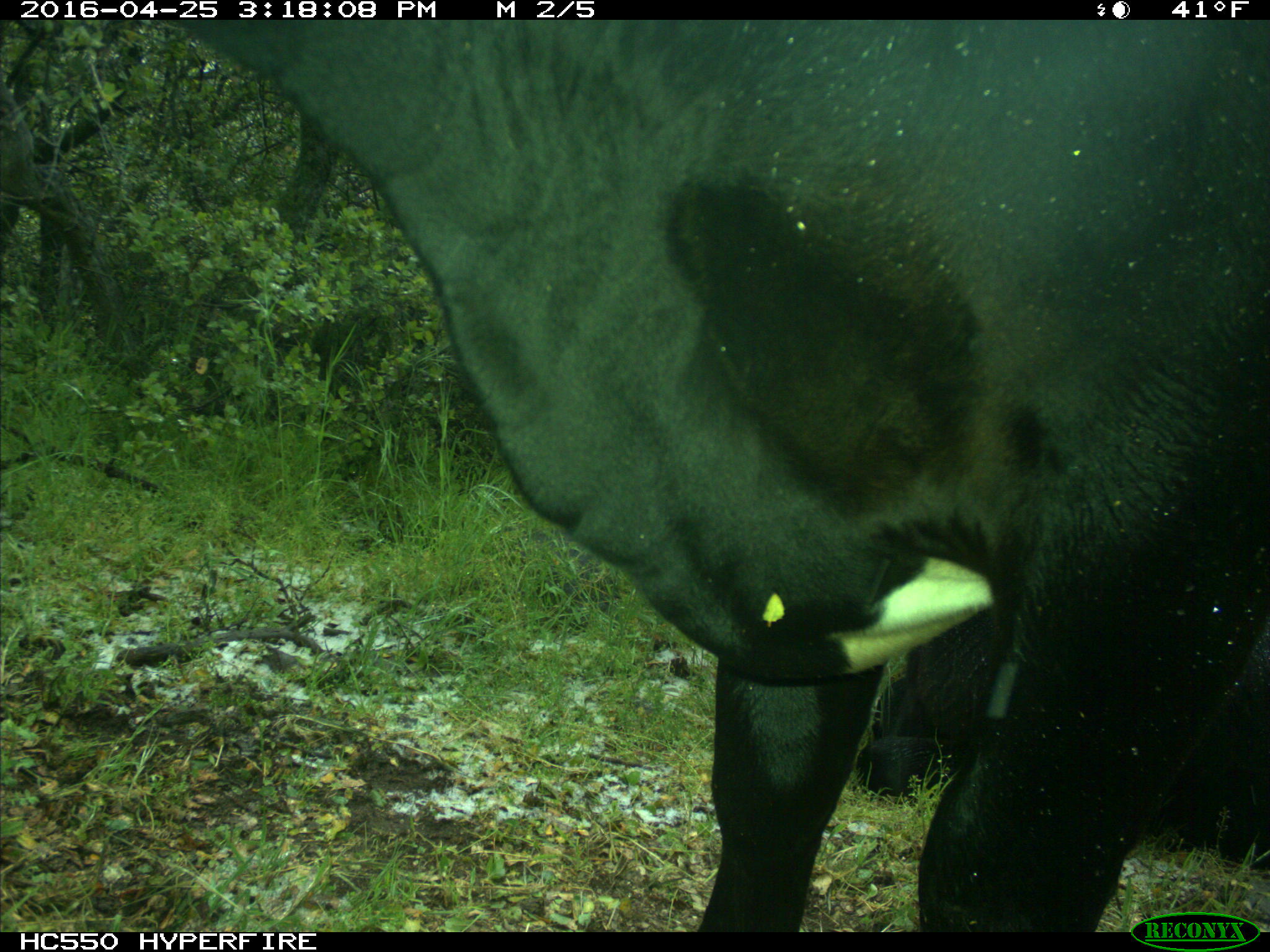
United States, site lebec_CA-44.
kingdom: Animalia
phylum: Chordata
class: Mammalia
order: Artiodactyla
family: Bovidae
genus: Bos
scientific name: Bos taurus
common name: domestic cow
Bos taurus (domestic cow).